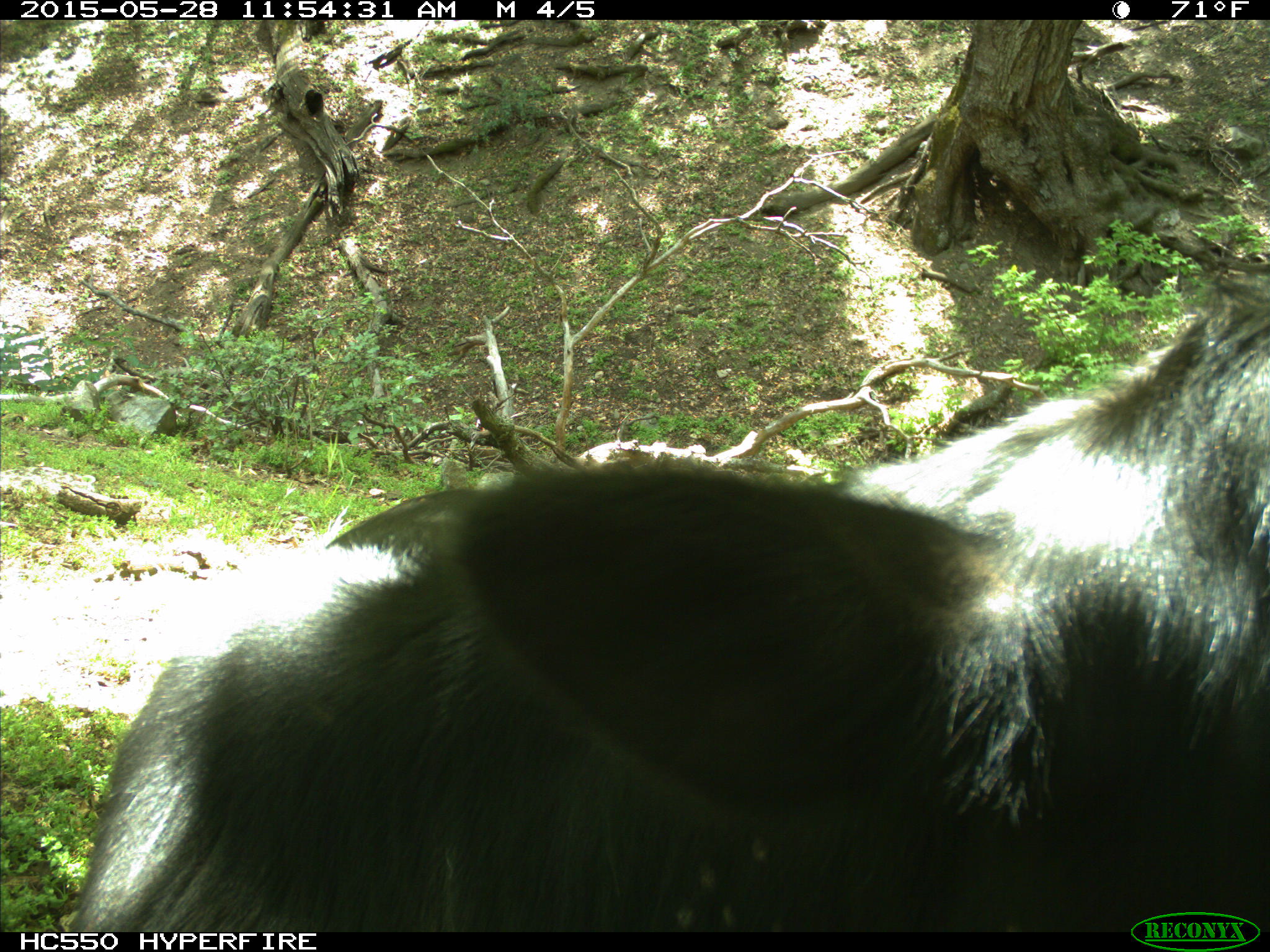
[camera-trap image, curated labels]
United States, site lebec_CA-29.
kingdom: Animalia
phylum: Chordata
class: Mammalia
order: Artiodactyla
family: Bovidae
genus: Bos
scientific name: Bos taurus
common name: domestic cow